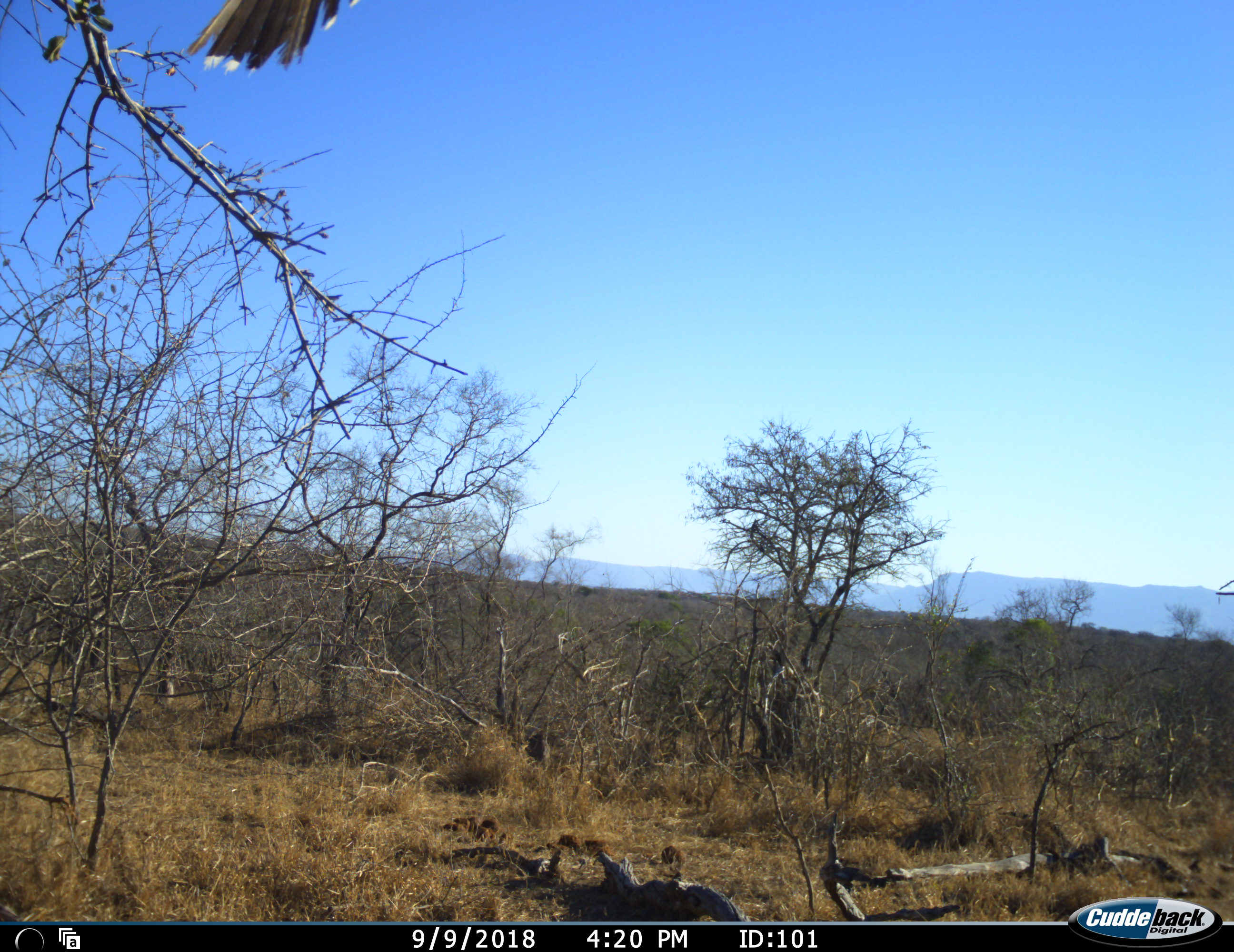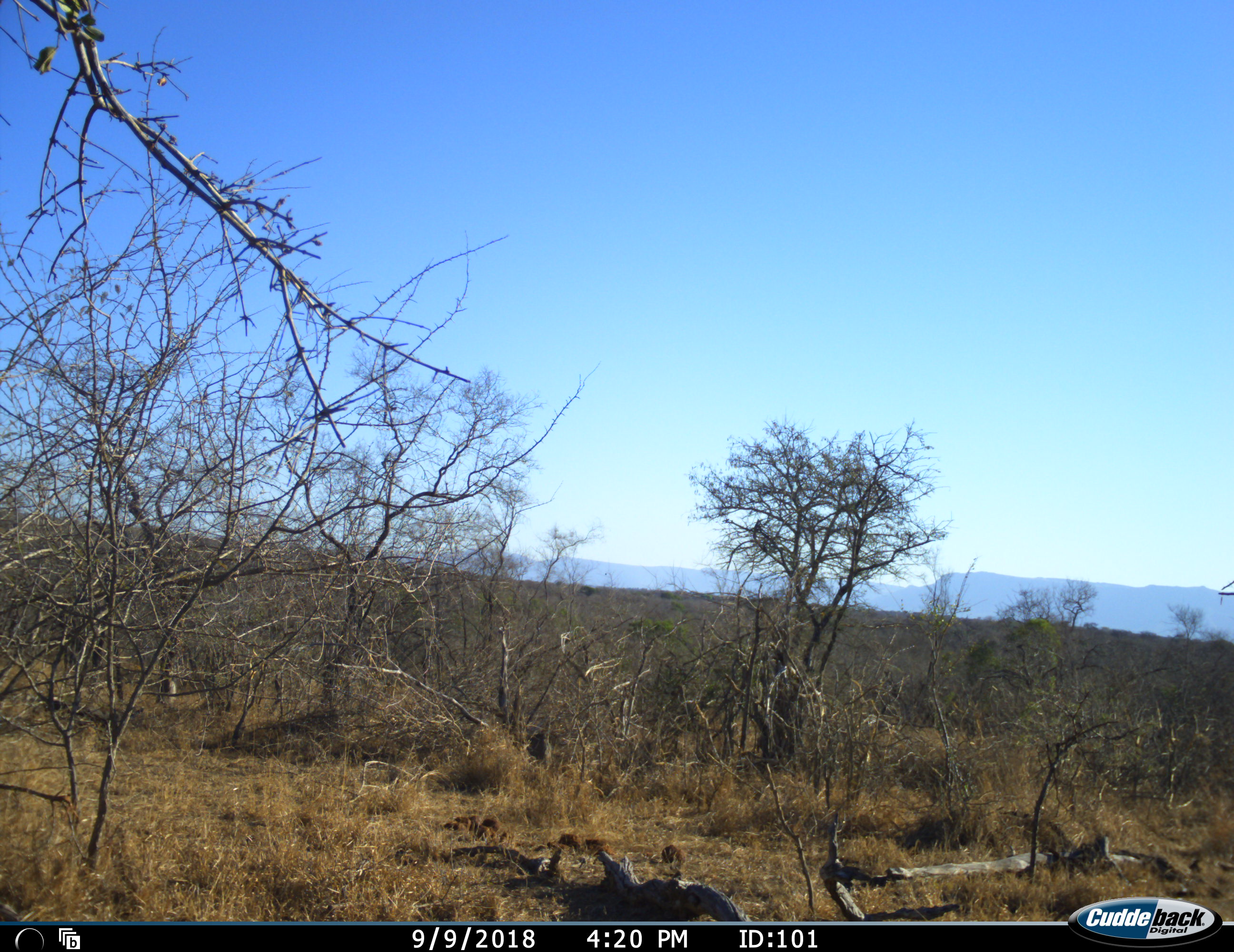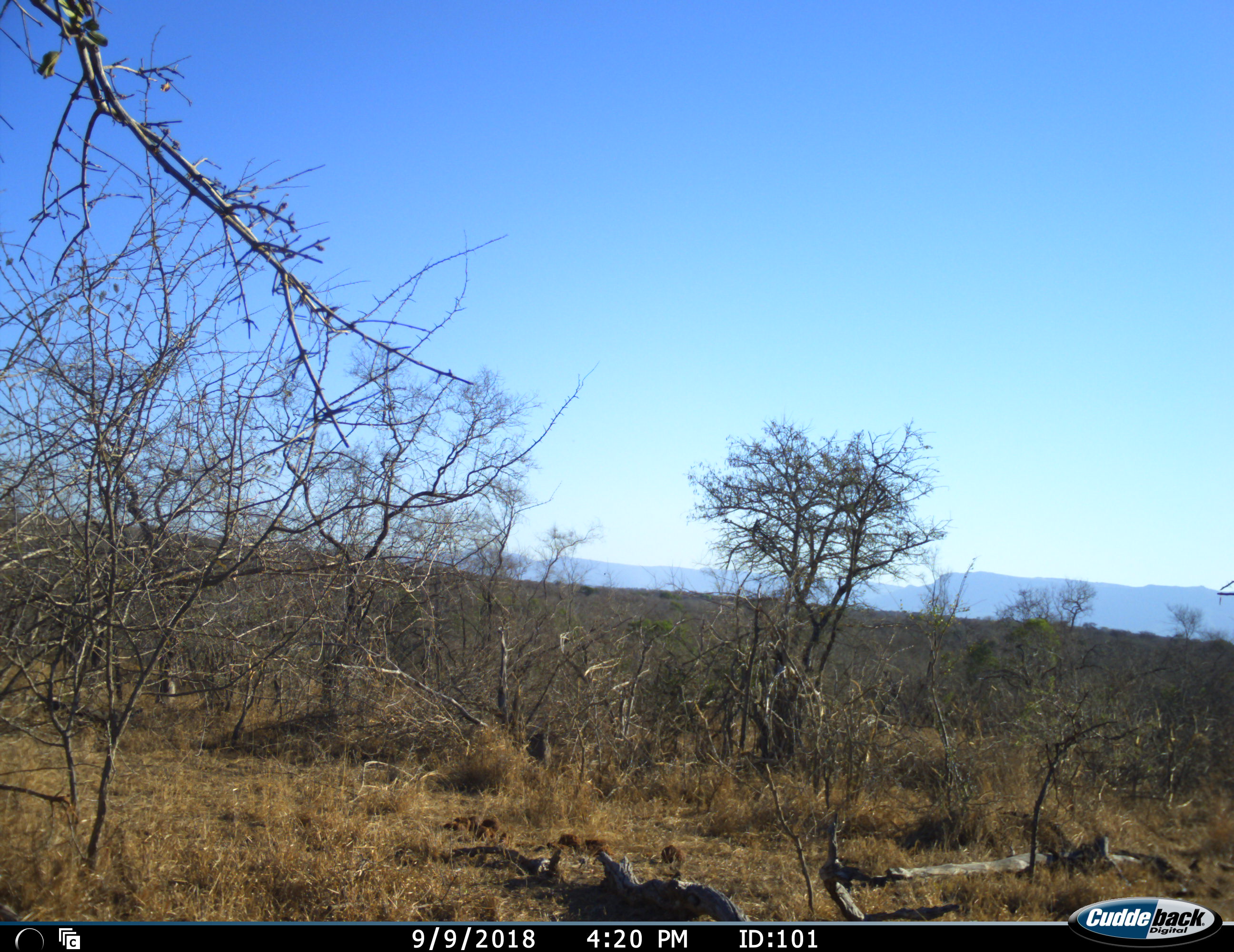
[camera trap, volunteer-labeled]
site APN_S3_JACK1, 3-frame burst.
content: unidentified animal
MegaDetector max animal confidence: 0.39